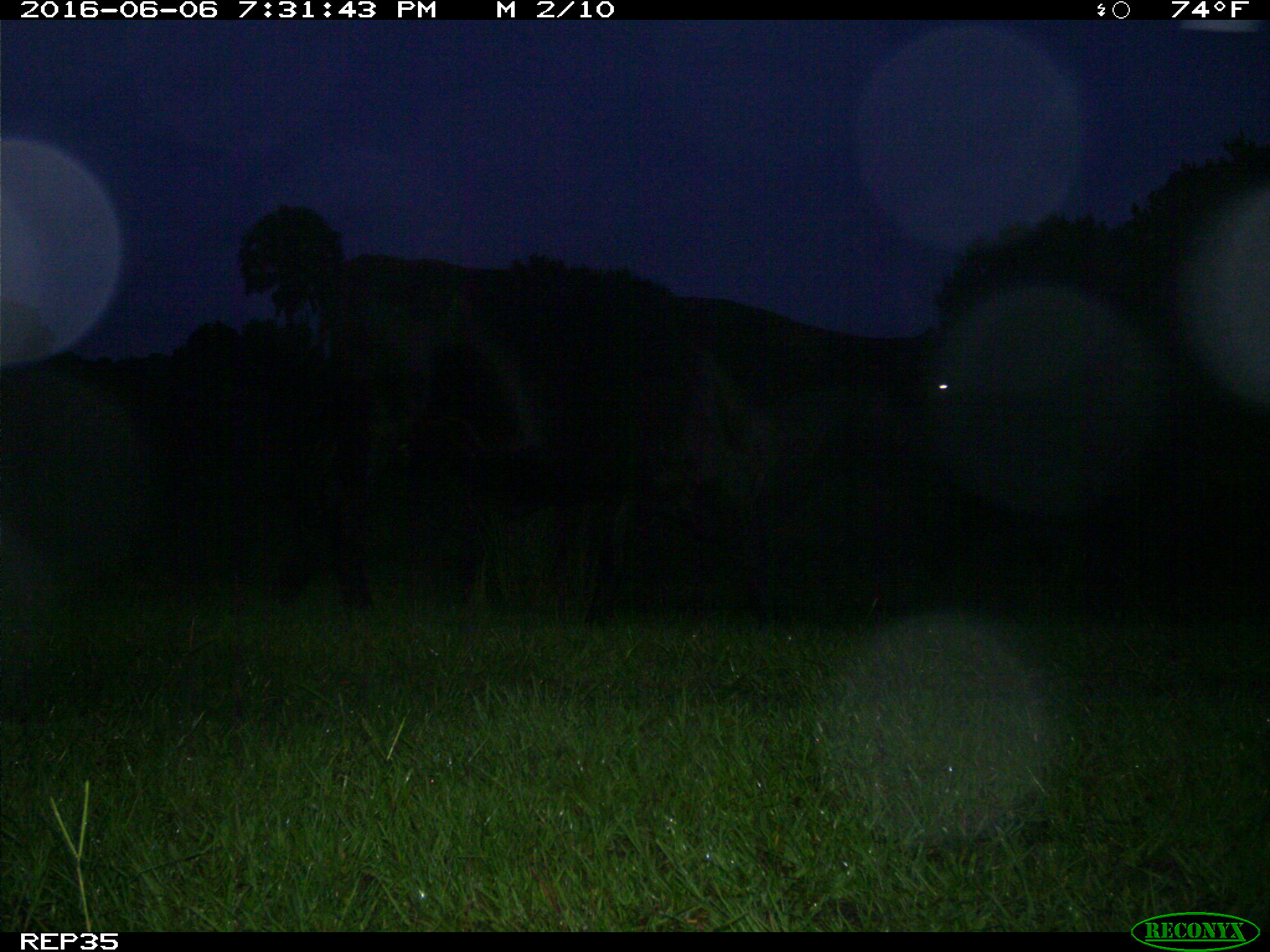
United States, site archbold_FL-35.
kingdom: Animalia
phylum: Chordata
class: Mammalia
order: Artiodactyla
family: Bovidae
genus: Bos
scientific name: Bos taurus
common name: domestic cow